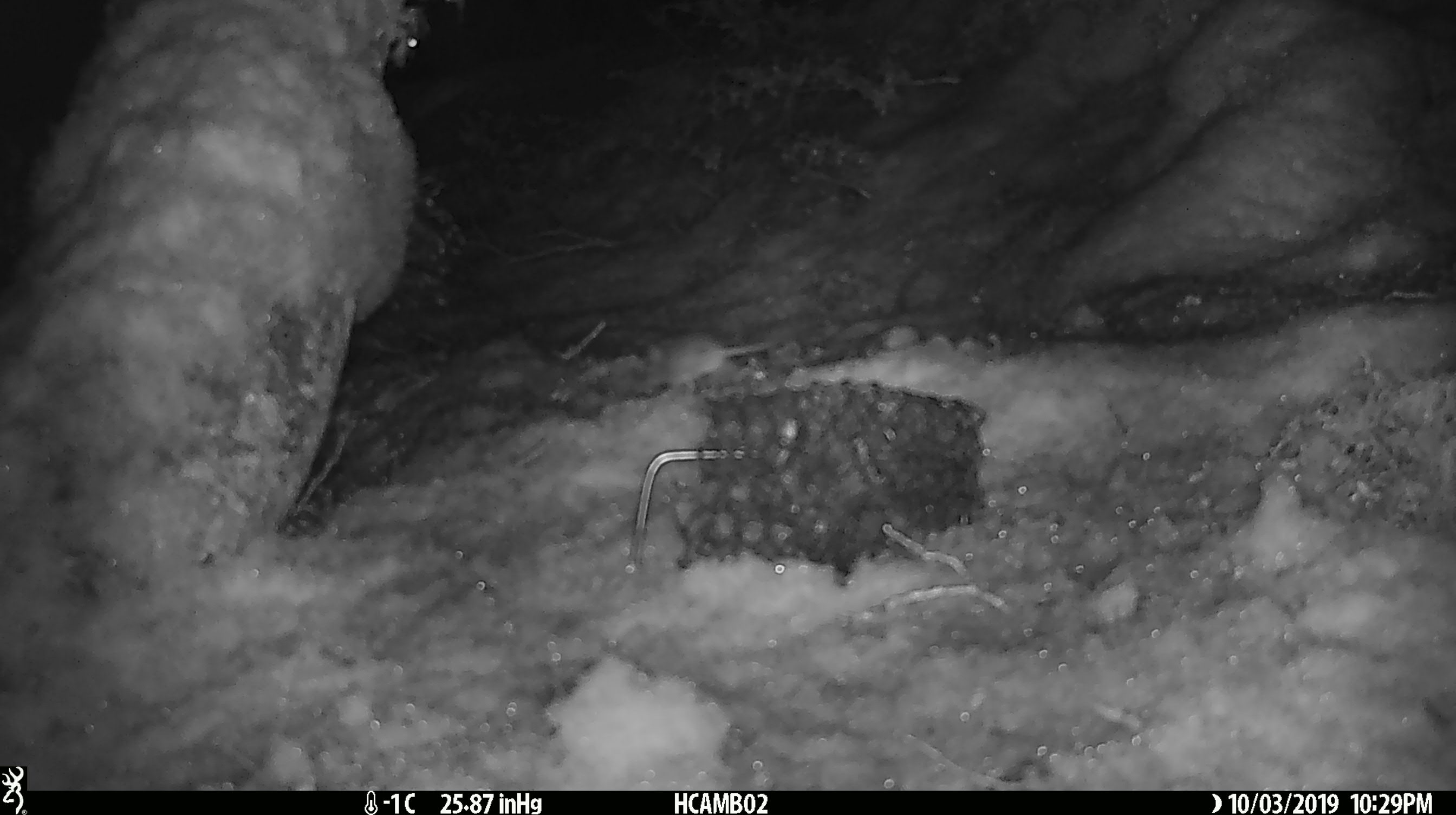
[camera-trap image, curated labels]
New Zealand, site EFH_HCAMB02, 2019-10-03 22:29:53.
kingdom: Animalia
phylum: Chordata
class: Mammalia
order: Rodentia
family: Muridae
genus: Mus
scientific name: Mus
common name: mouse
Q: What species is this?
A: Mouse (Mus).